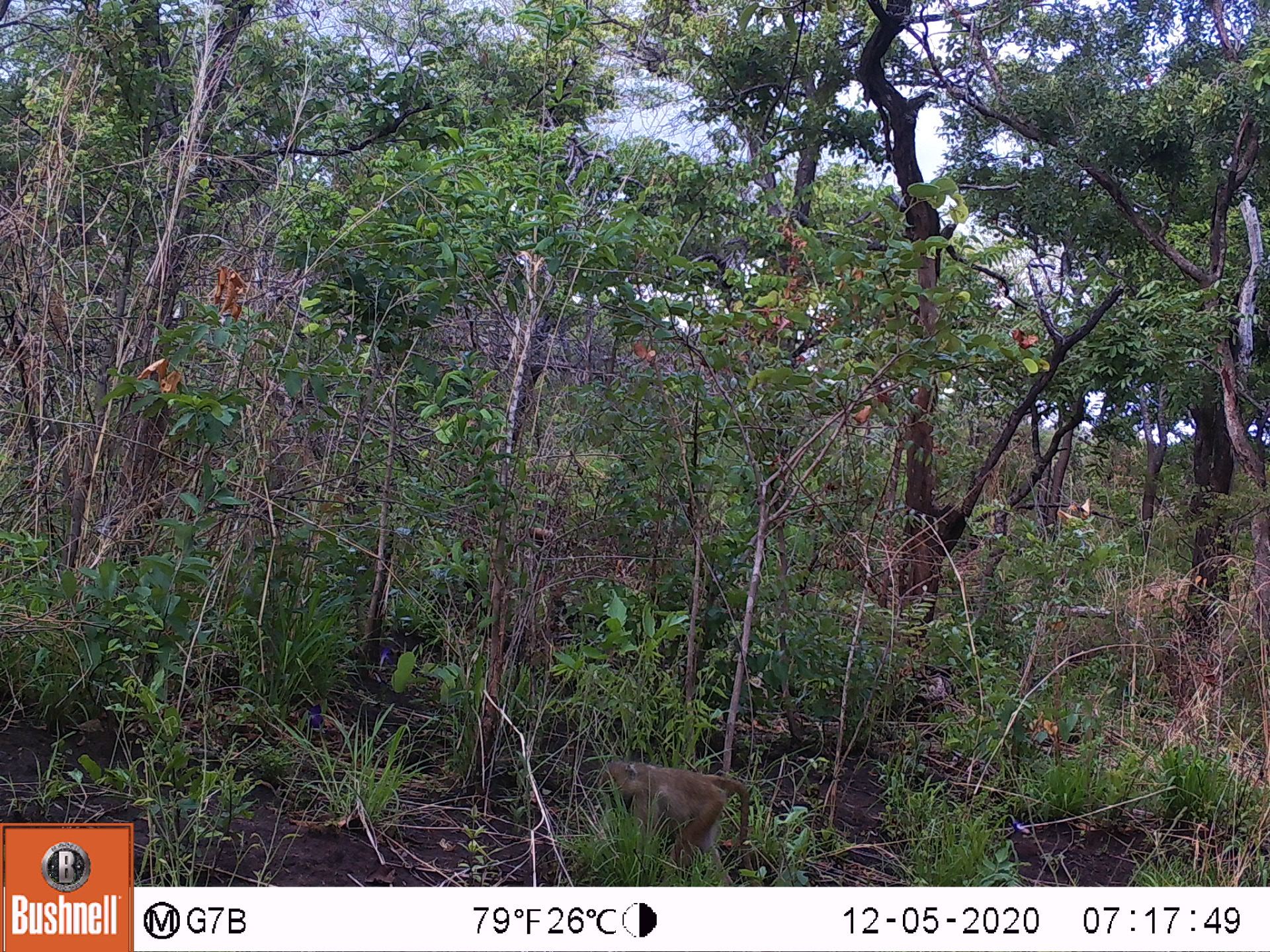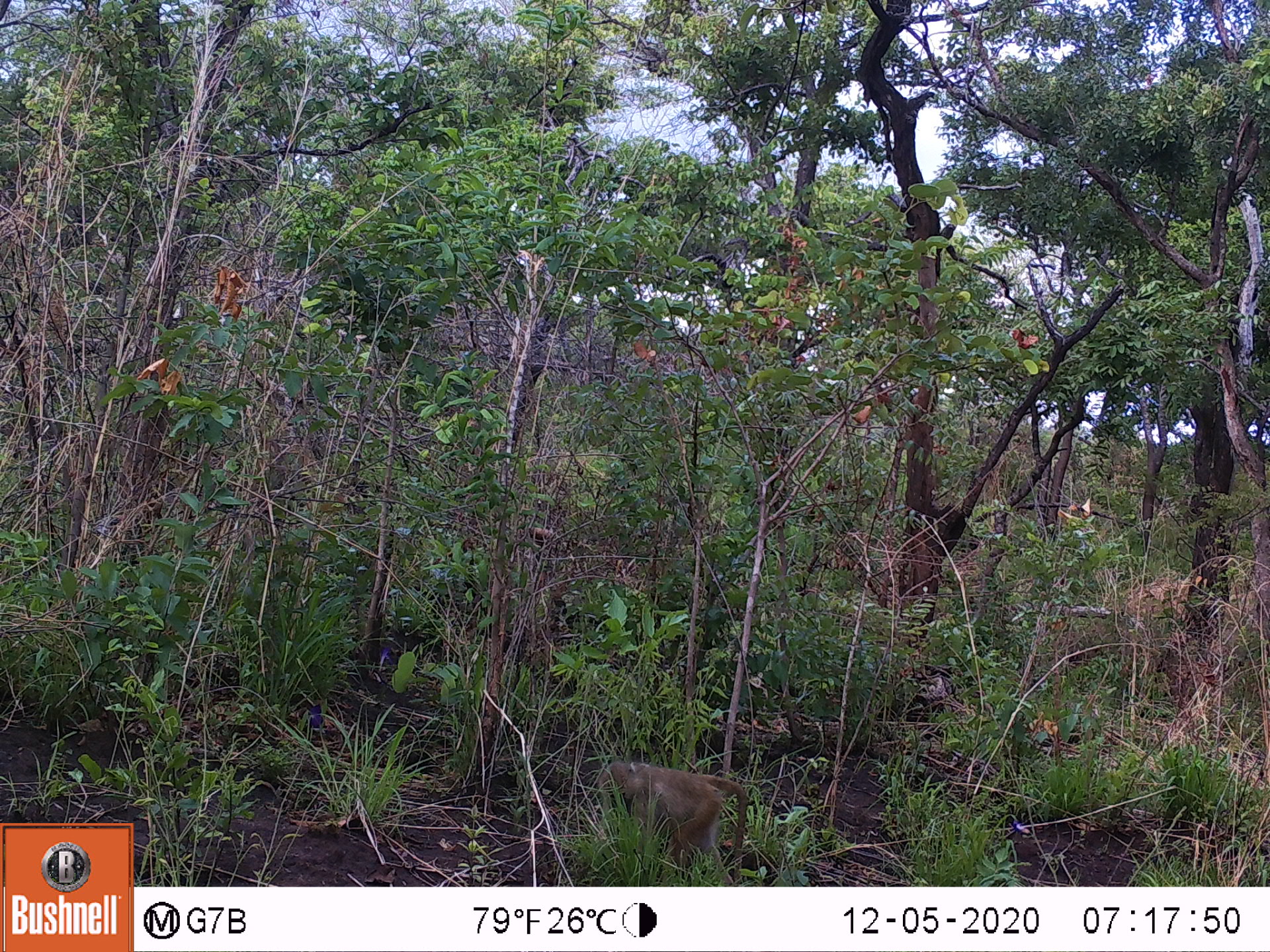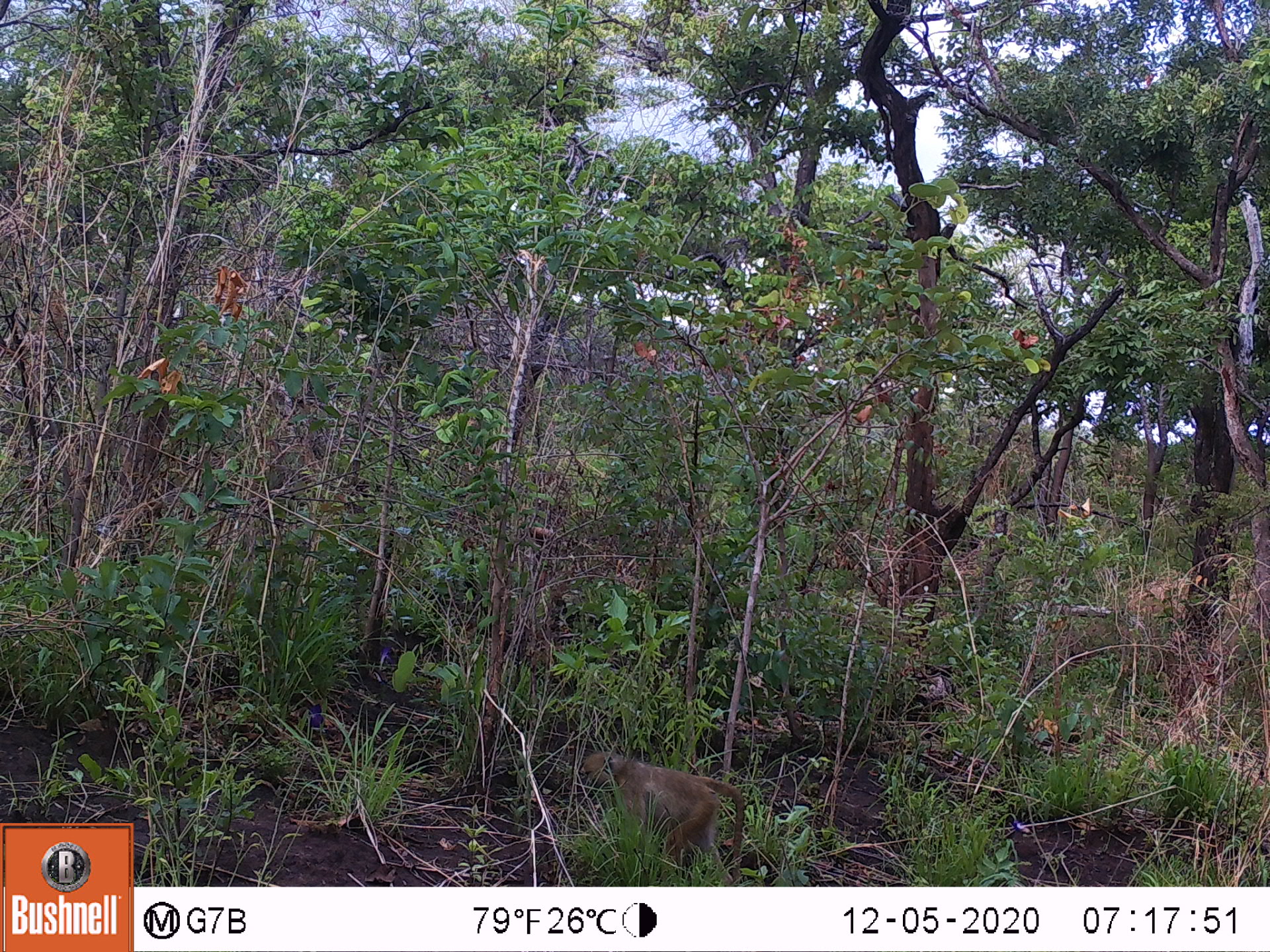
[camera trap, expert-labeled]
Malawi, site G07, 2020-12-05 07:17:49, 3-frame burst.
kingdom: Animalia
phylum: Chordata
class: Mammalia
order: Primates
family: Cercopithecidae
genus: Papio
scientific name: Papio cynocephalus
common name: yellow baboon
Yellow baboon (Papio cynocephalus), count 1.